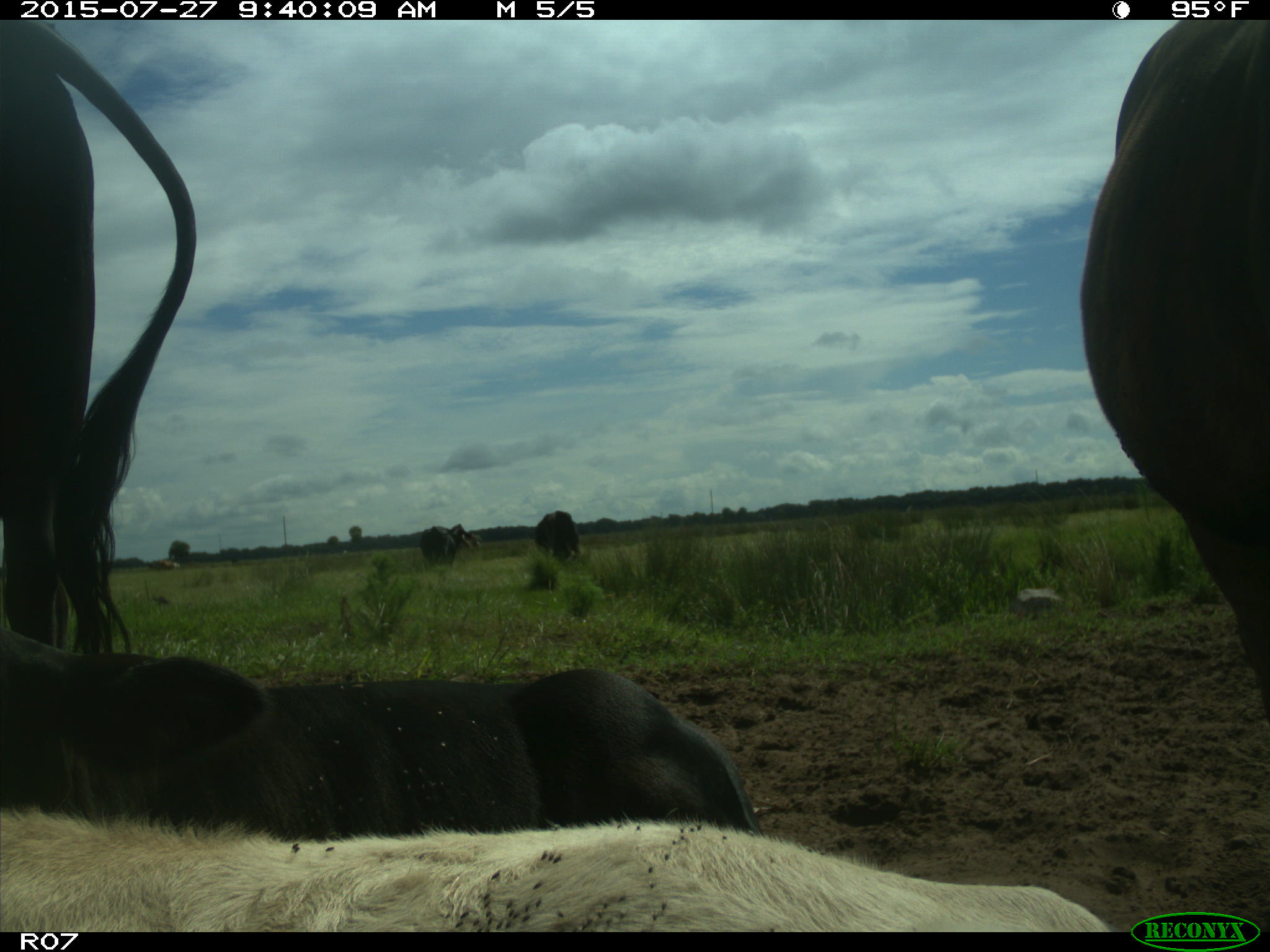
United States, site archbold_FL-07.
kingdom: Animalia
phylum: Chordata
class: Mammalia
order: Artiodactyla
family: Bovidae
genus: Bos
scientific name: Bos taurus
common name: domestic cow